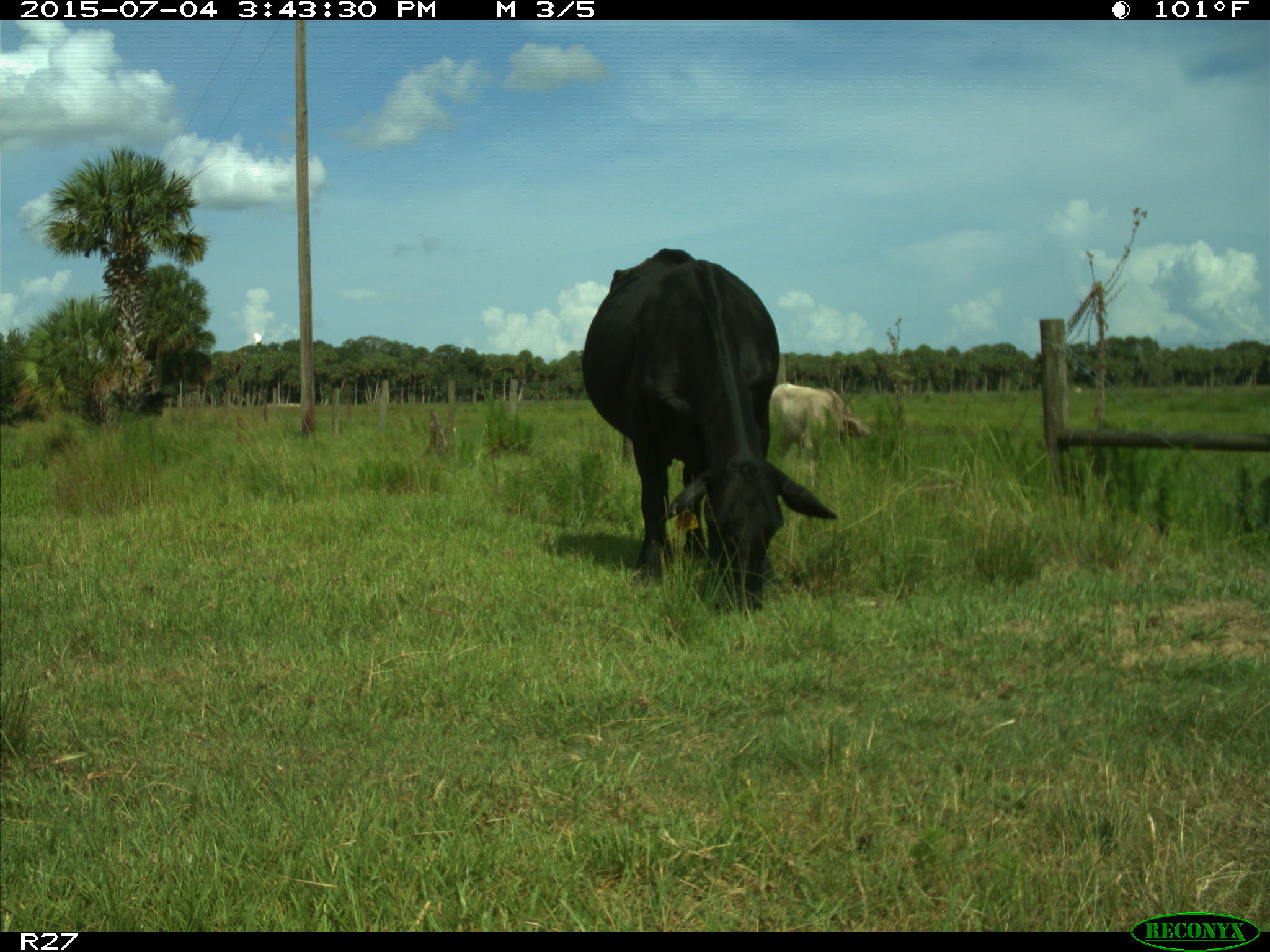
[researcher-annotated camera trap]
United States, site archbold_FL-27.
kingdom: Animalia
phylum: Chordata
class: Mammalia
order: Artiodactyla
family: Bovidae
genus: Bos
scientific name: Bos taurus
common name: domestic cow